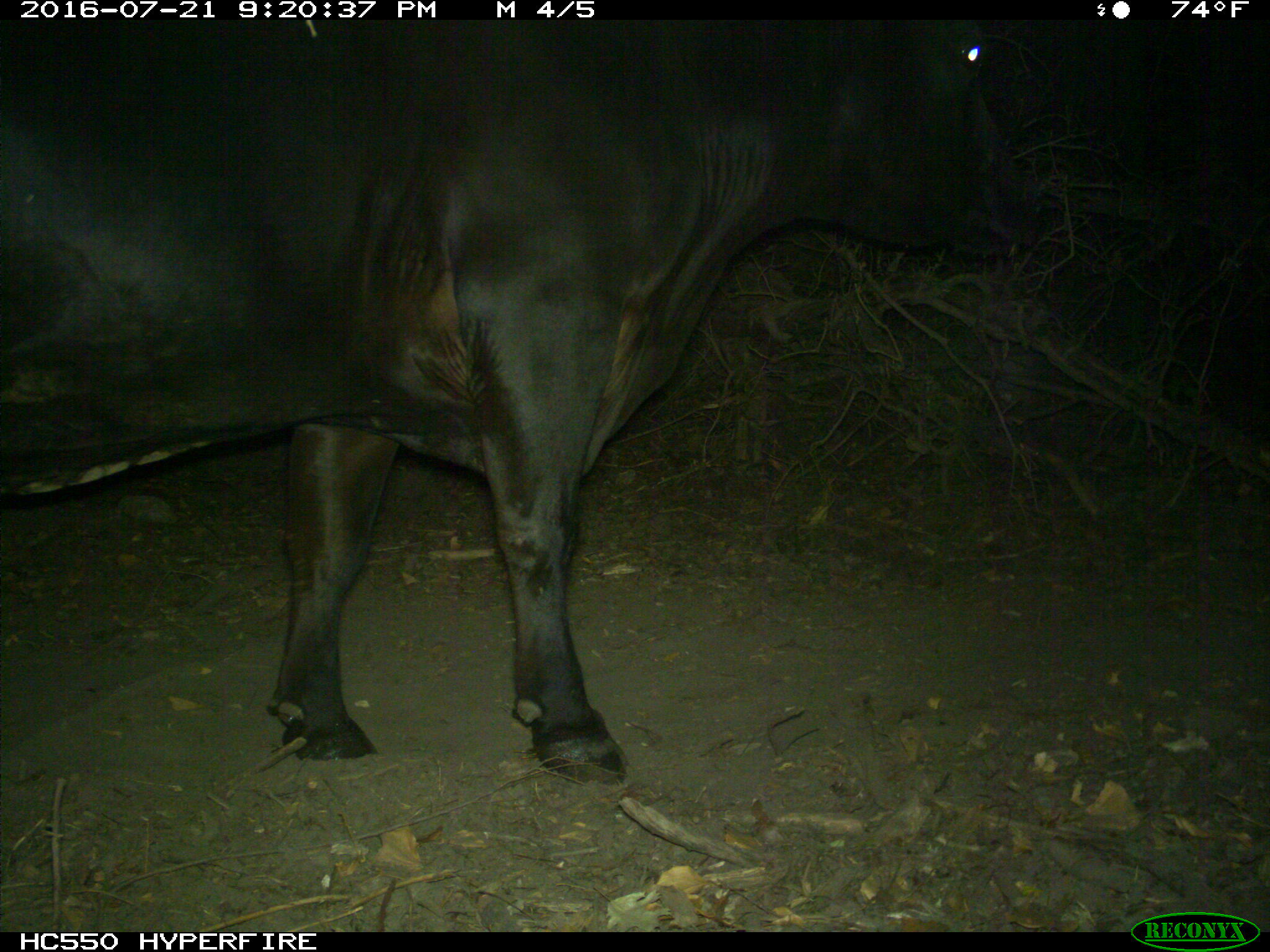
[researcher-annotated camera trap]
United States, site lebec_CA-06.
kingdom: Animalia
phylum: Chordata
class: Mammalia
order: Artiodactyla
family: Bovidae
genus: Bos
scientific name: Bos taurus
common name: domestic cow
Bos taurus (domestic cow).